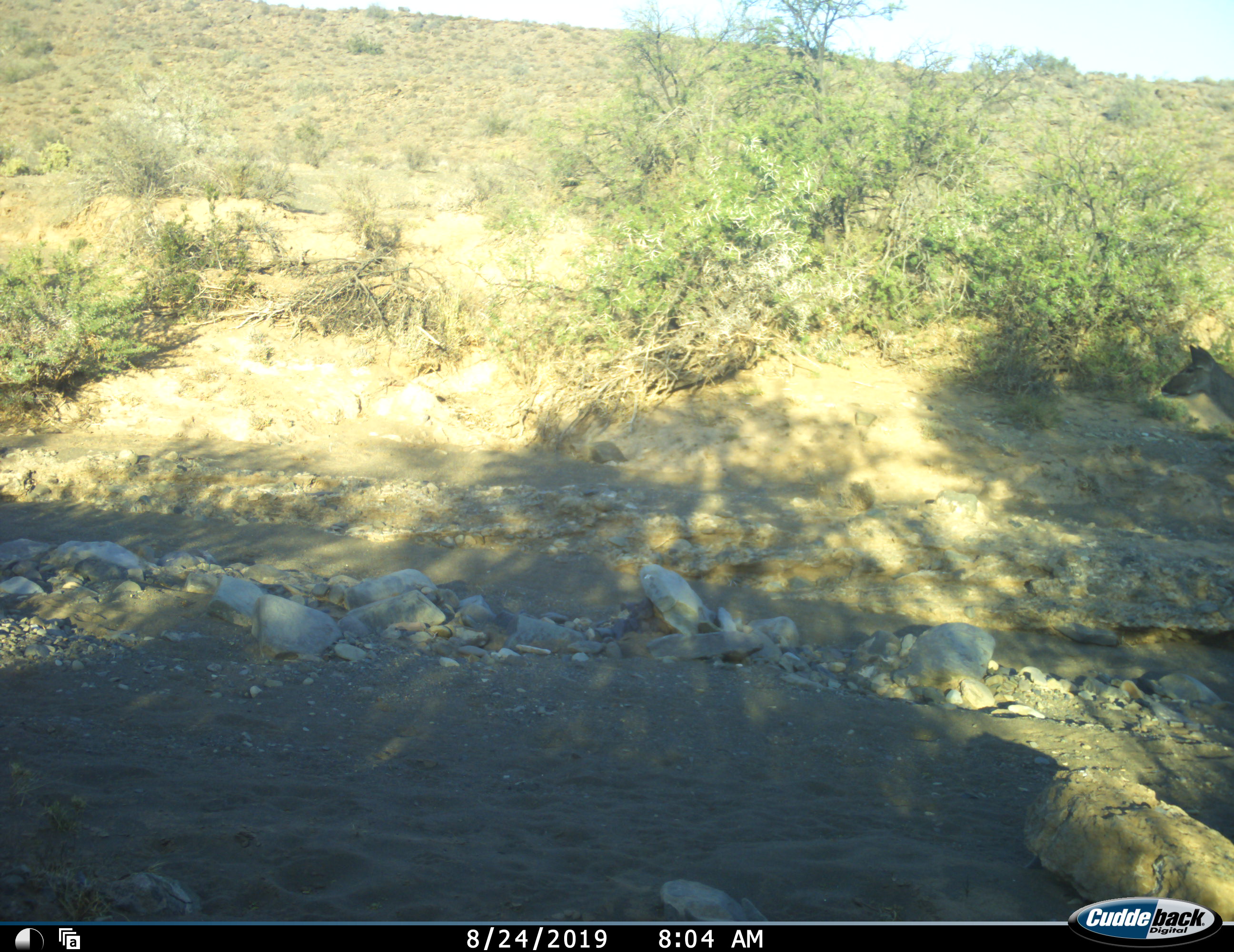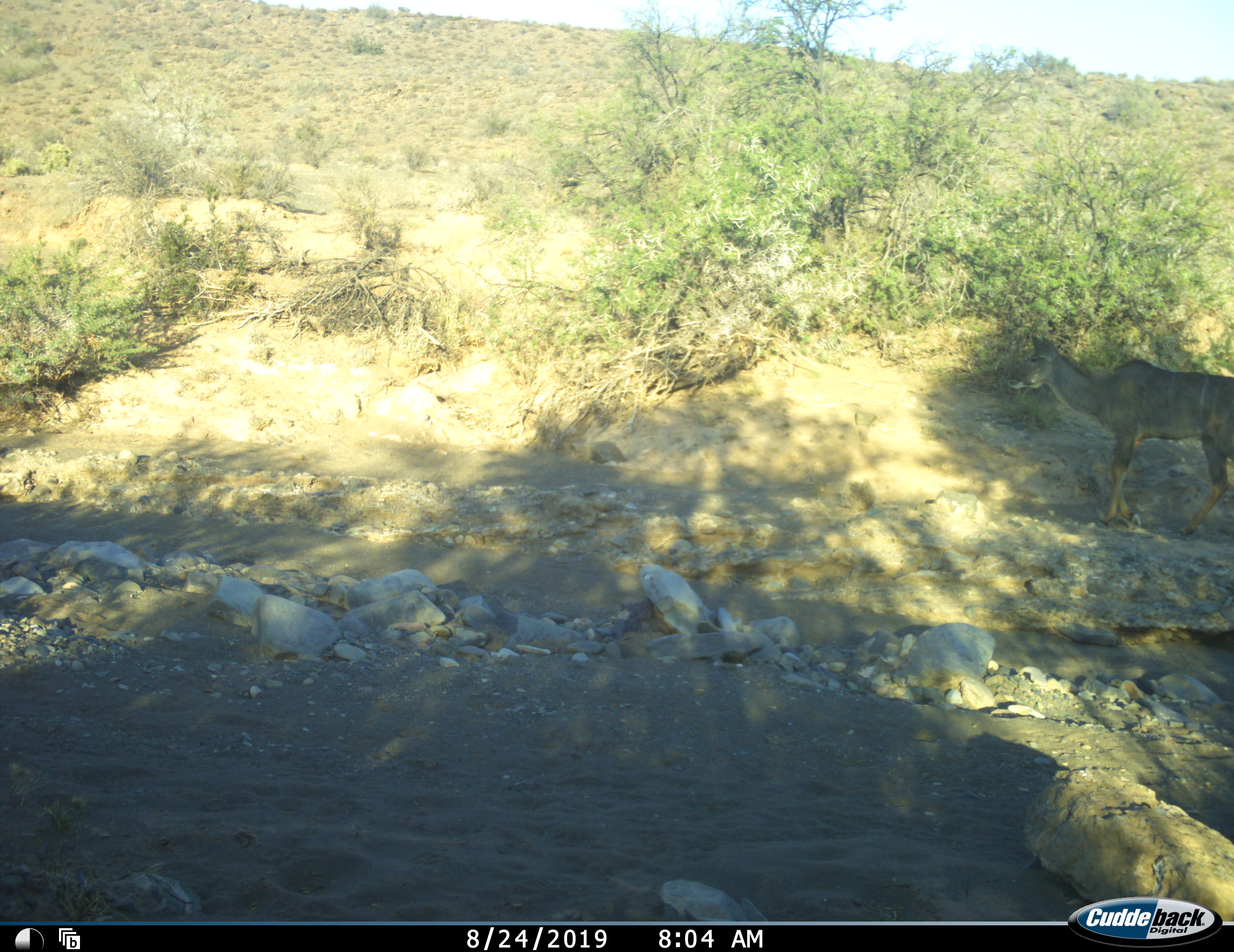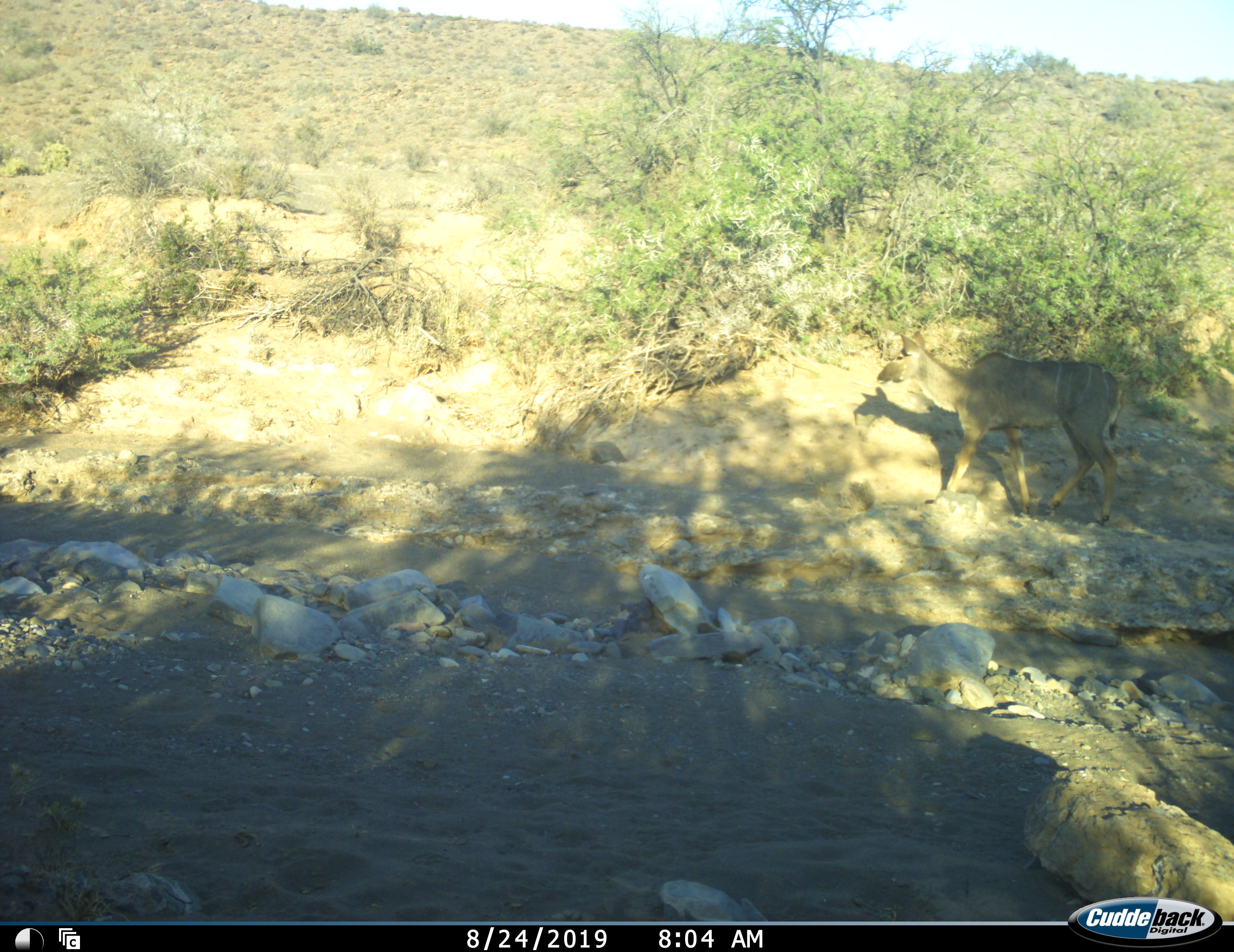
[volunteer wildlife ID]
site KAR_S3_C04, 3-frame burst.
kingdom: Animalia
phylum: Chordata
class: Mammalia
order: Artiodactyla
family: Bovidae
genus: Tragelaphus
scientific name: Tragelaphus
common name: kudu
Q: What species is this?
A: Kudu (Tragelaphus).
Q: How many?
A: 1.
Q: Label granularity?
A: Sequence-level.